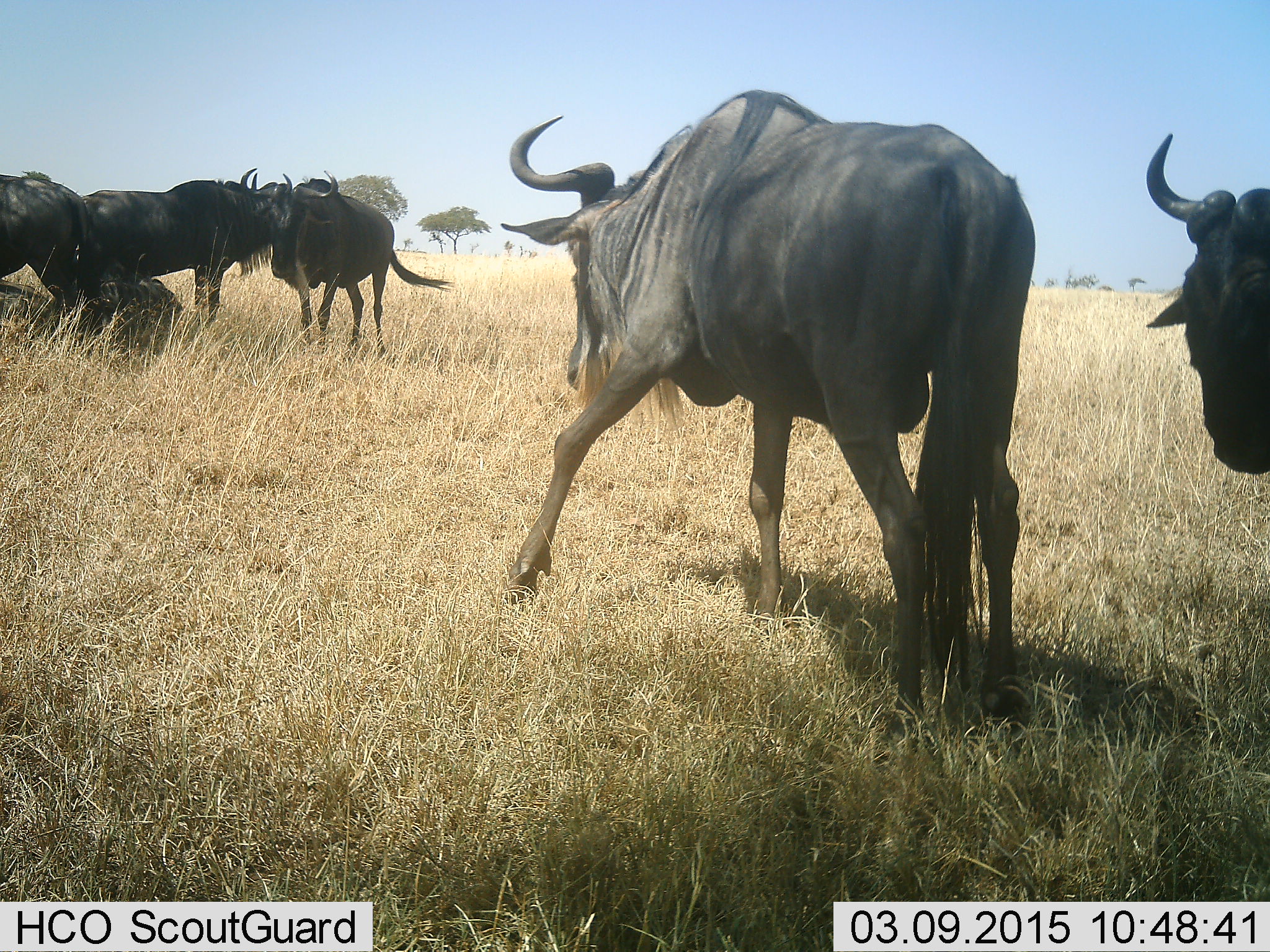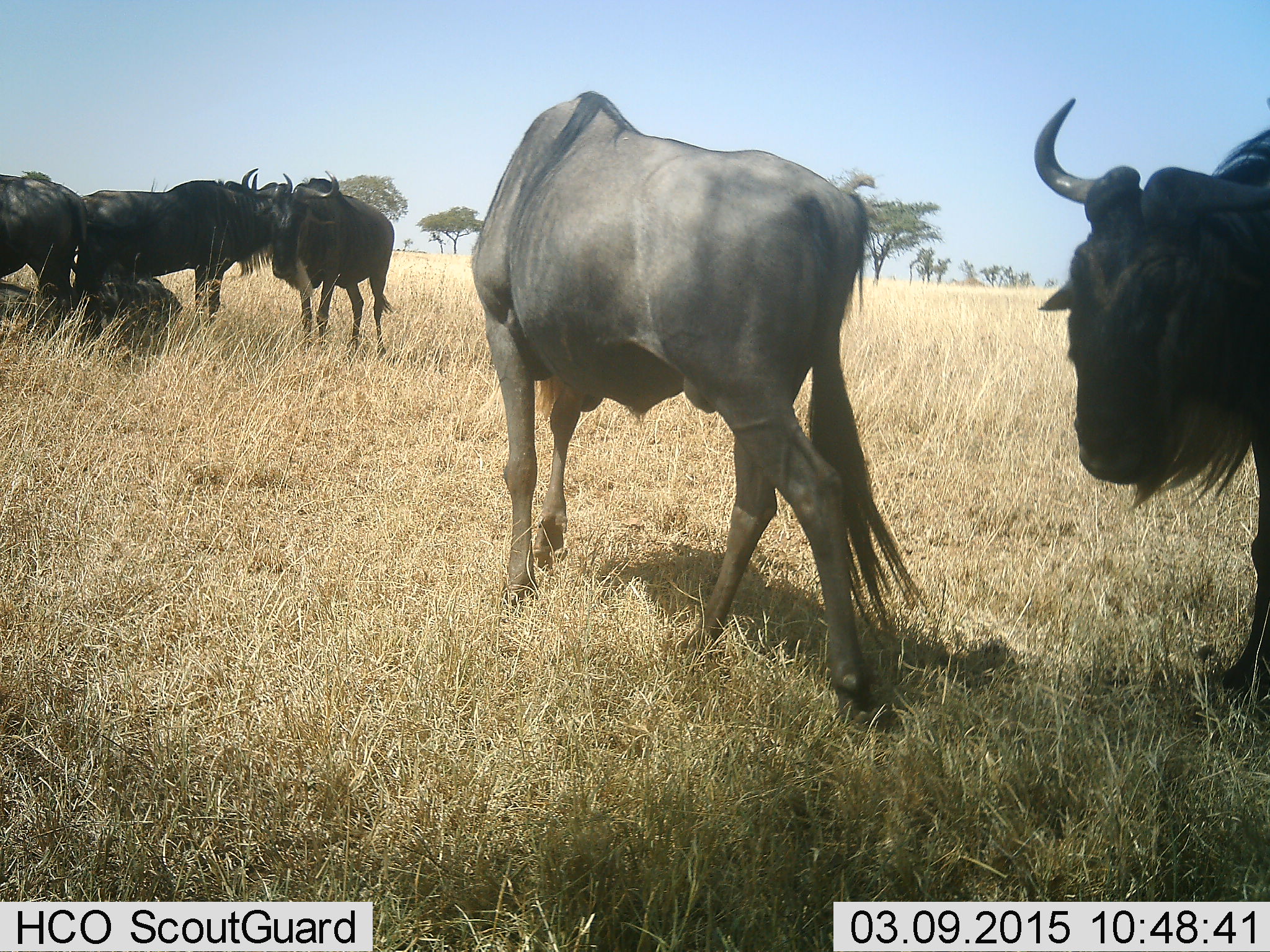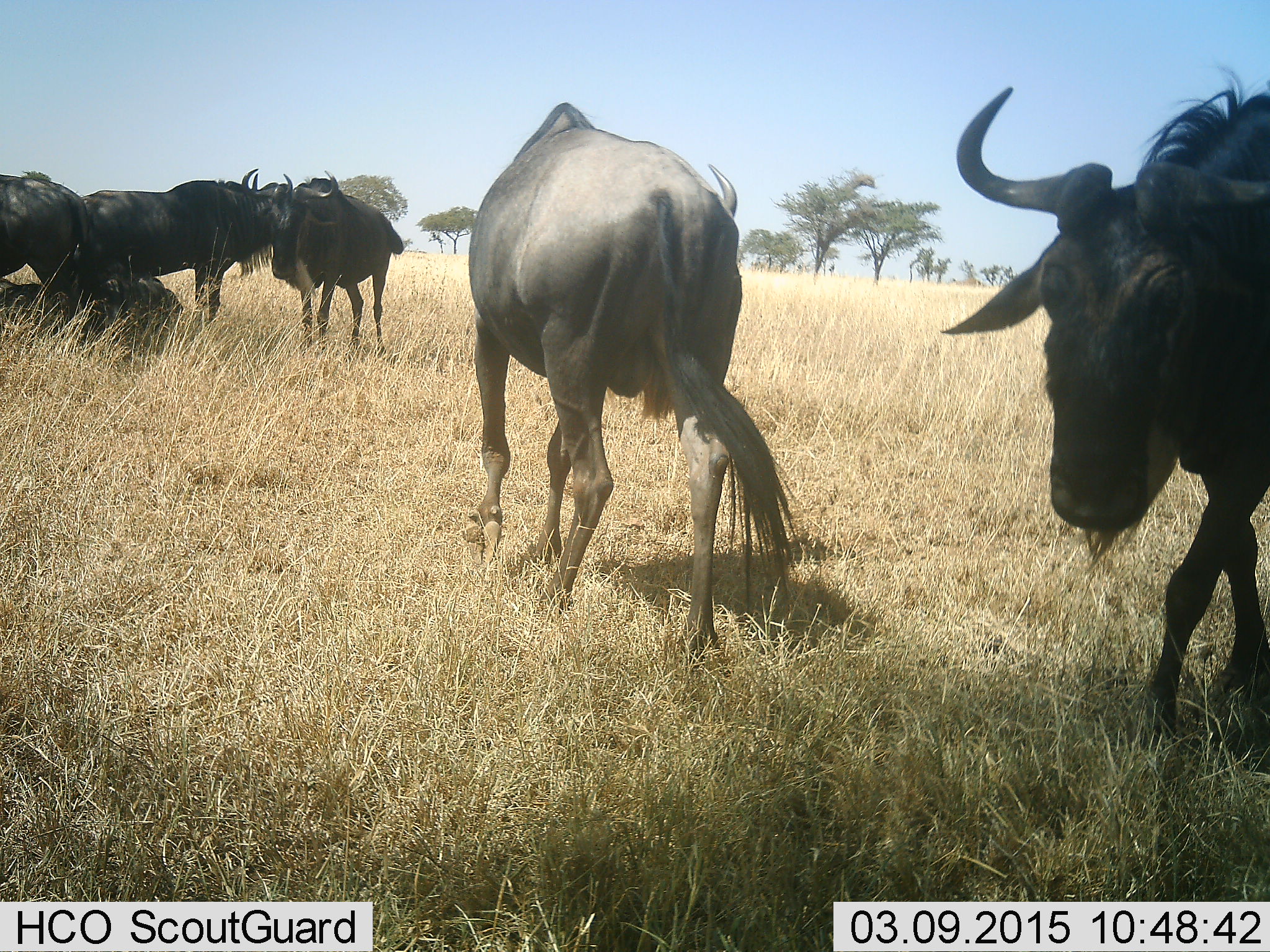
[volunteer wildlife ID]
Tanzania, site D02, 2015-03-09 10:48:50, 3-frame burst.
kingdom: Animalia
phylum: Chordata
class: Mammalia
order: Artiodactyla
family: Bovidae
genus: Connochaetes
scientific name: Connochaetes taurinus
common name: blue wildebeest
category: wildebeest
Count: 6.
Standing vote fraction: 90%.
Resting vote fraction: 70%.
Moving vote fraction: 70%.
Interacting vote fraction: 20%.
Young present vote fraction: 0%.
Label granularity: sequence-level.